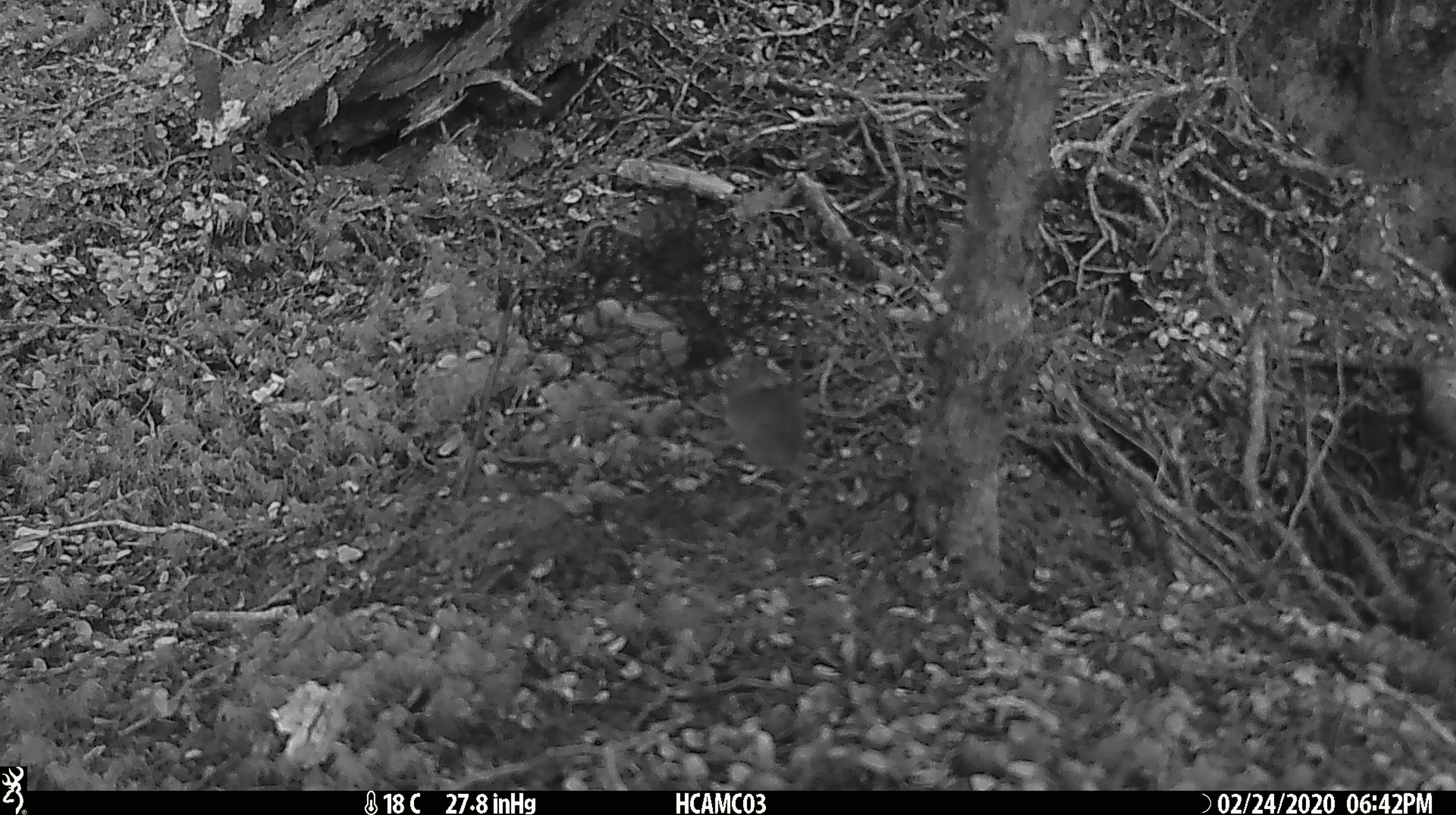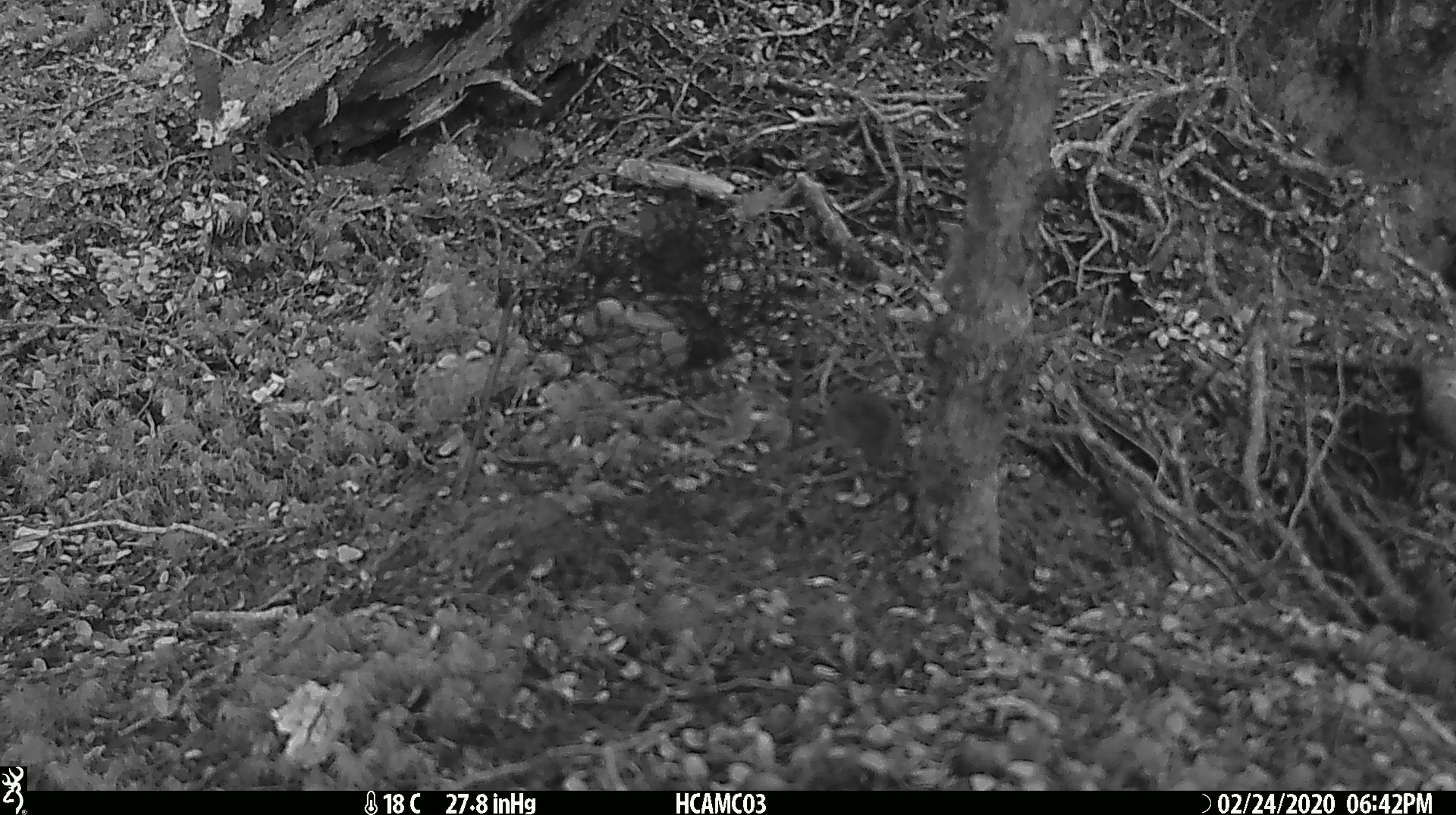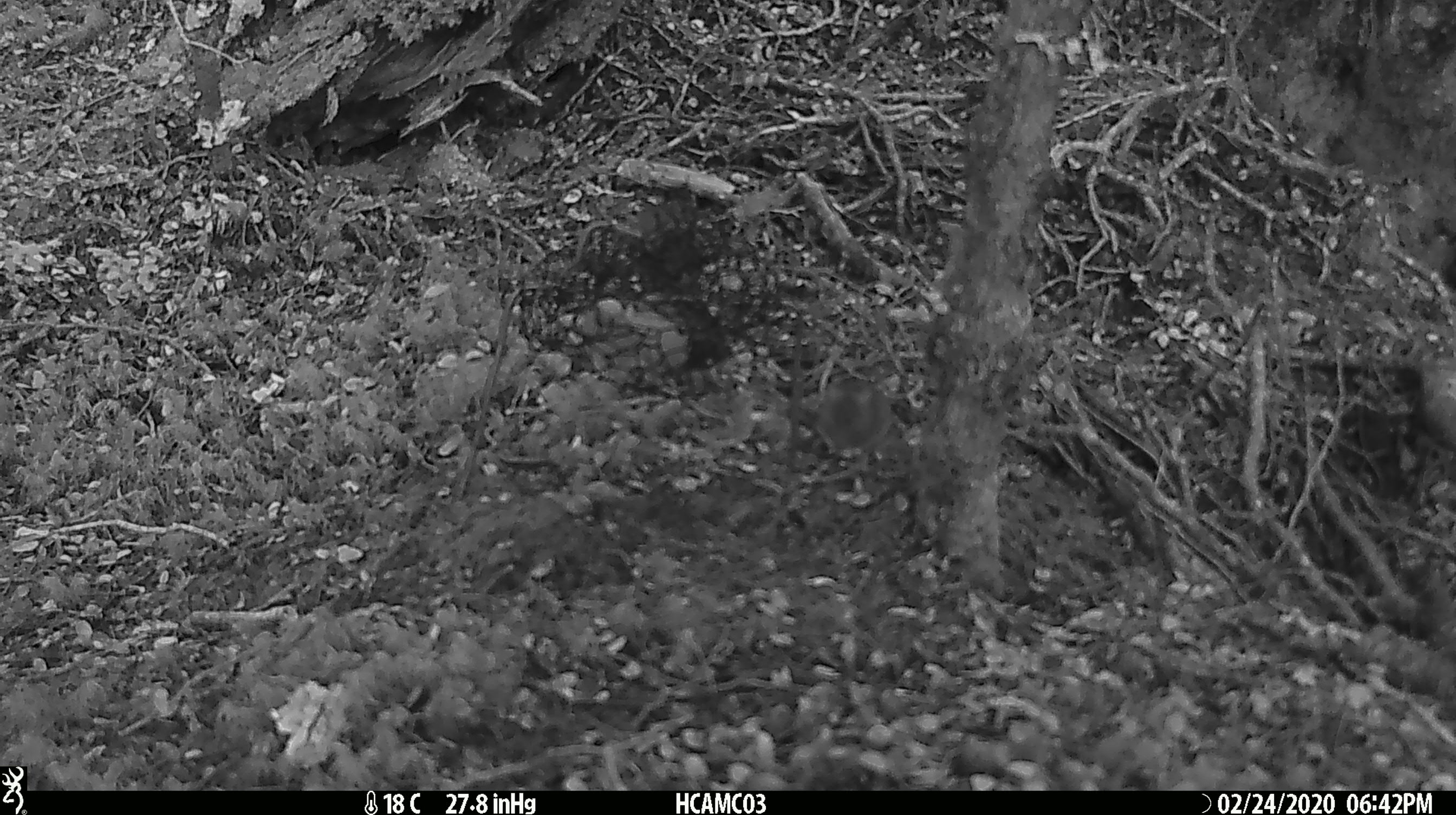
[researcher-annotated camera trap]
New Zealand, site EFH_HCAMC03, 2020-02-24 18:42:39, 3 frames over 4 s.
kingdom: Animalia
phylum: Chordata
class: Mammalia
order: Rodentia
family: Muridae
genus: Mus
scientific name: Mus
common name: mouse